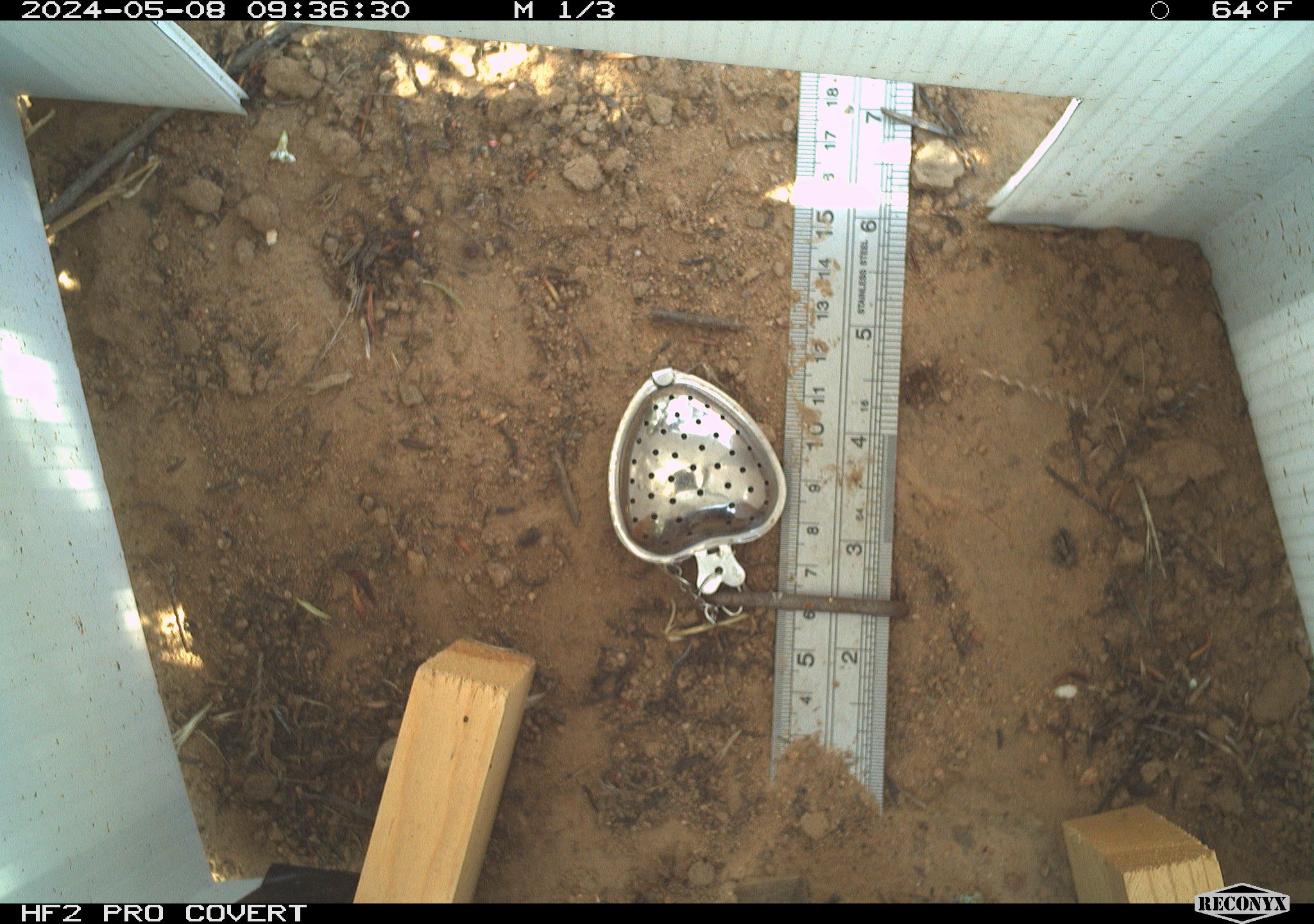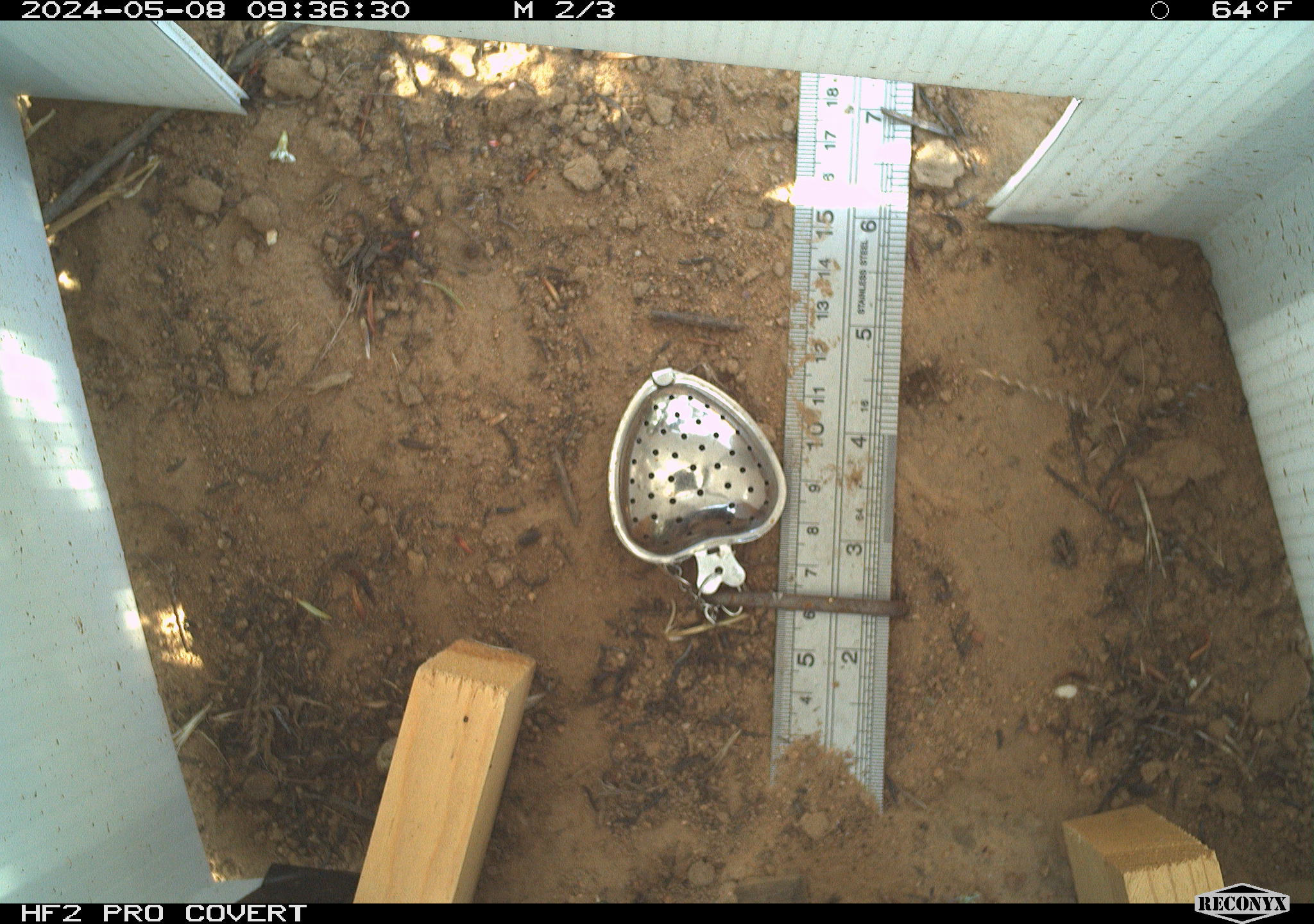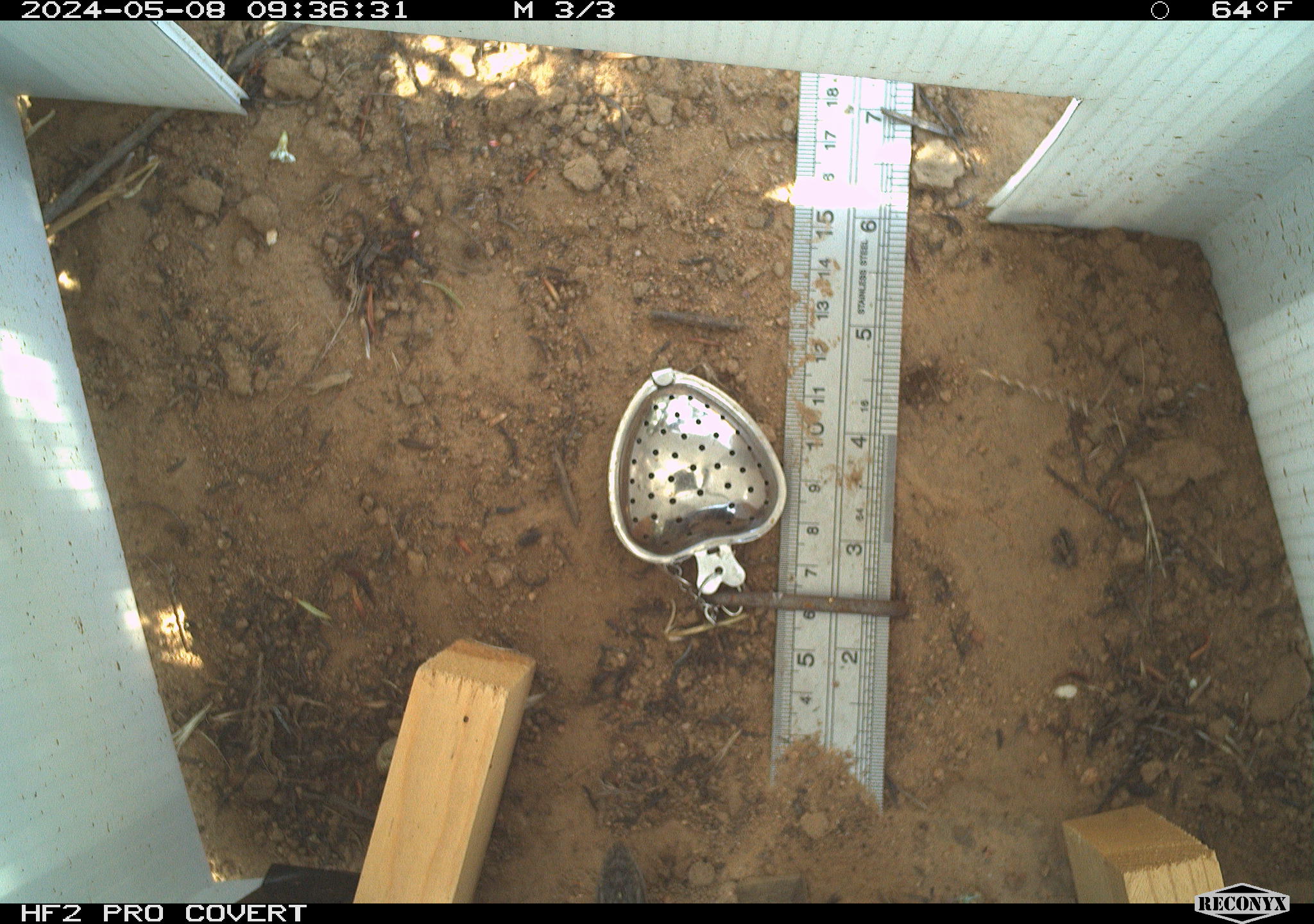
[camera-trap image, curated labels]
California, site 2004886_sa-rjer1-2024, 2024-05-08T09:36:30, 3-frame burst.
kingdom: Animalia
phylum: Chordata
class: Reptilia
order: Squamata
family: Phrynosomatidae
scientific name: Phrynosomatidae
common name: phrynosomatid lizards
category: phrynosomatidae family